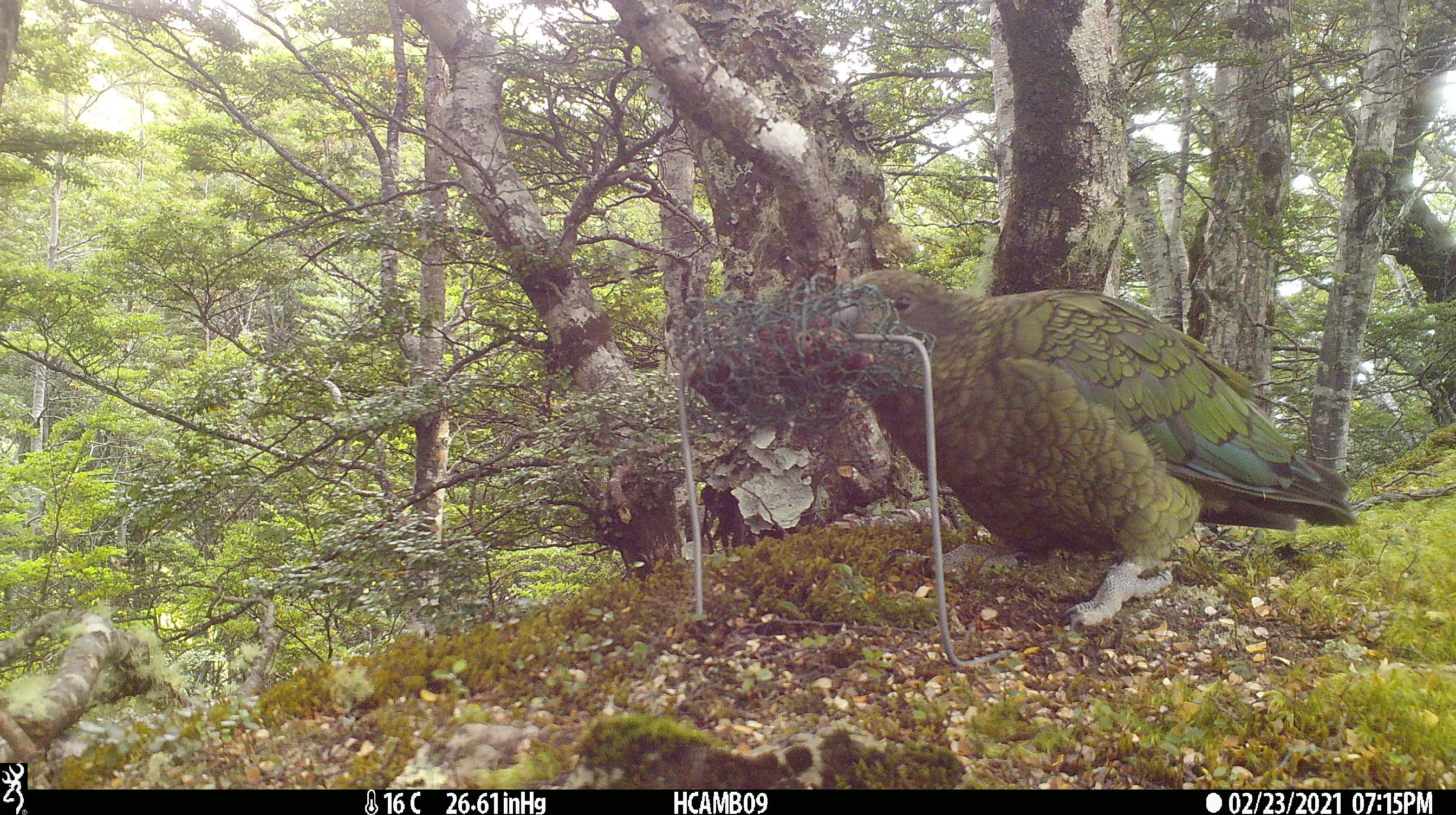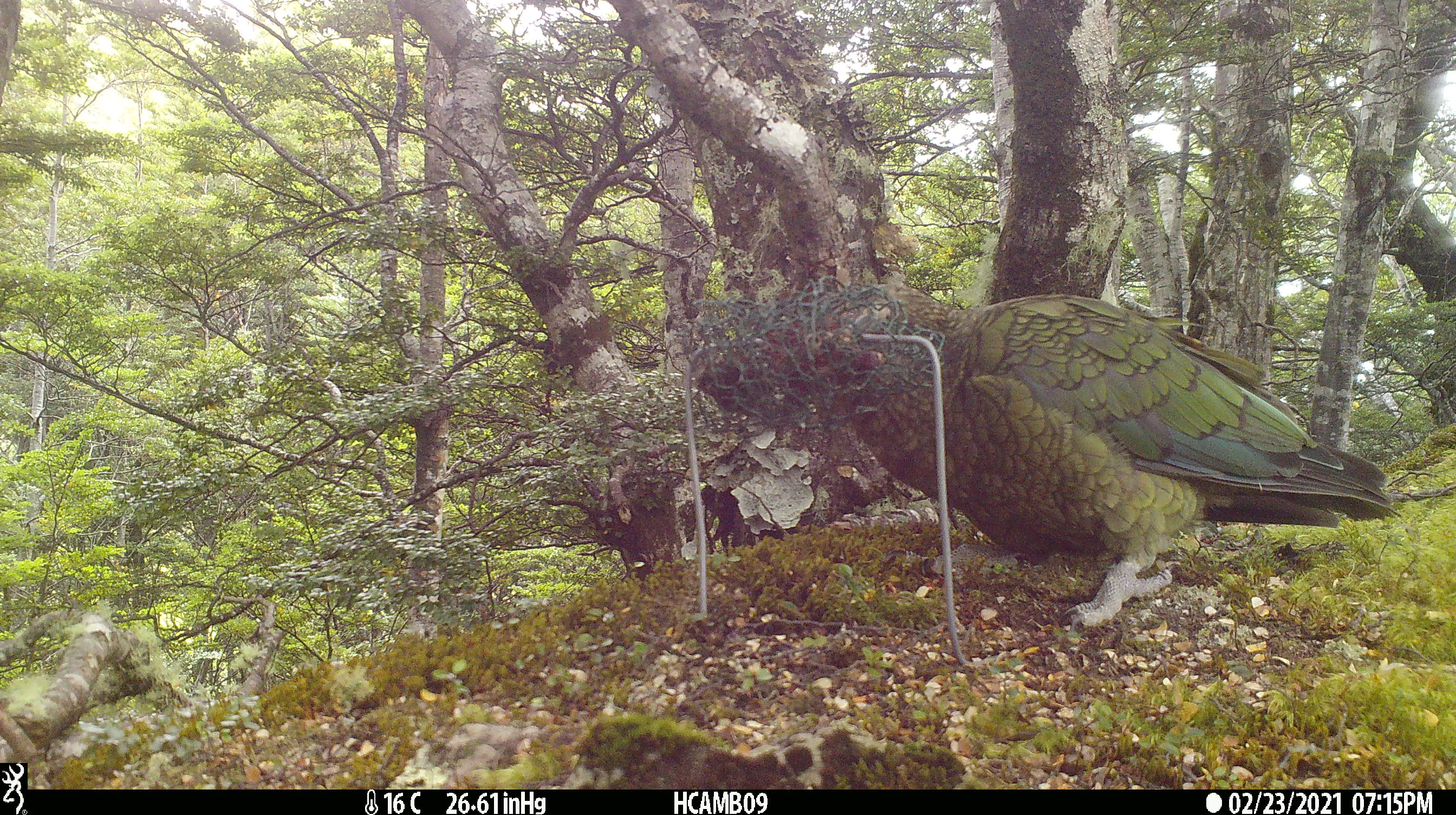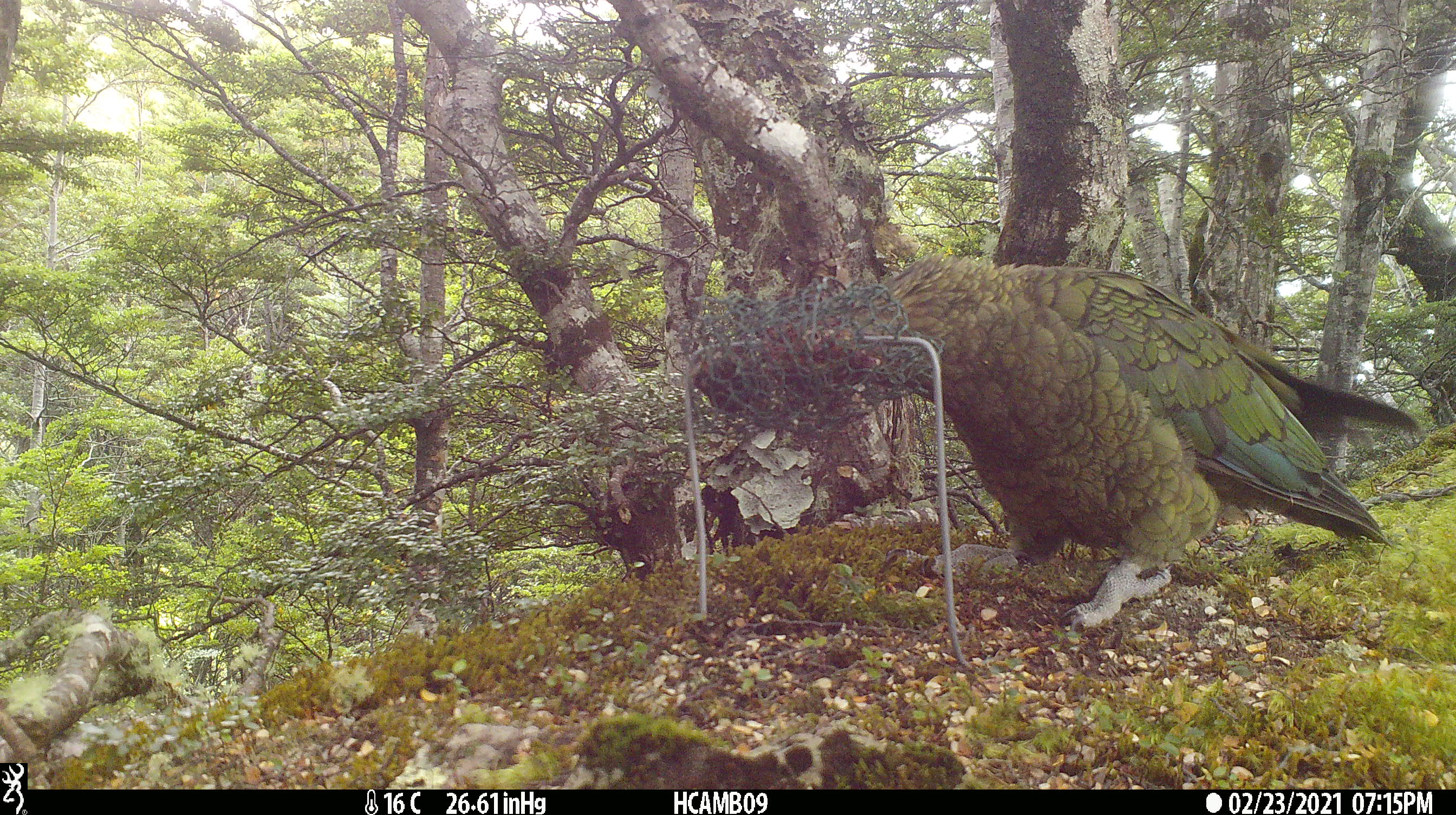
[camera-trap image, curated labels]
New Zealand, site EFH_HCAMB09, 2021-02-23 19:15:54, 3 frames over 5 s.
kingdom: Animalia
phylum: Chordata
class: Aves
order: Psittaciformes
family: Strigopidae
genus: Nestor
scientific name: Nestor notabilis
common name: kea